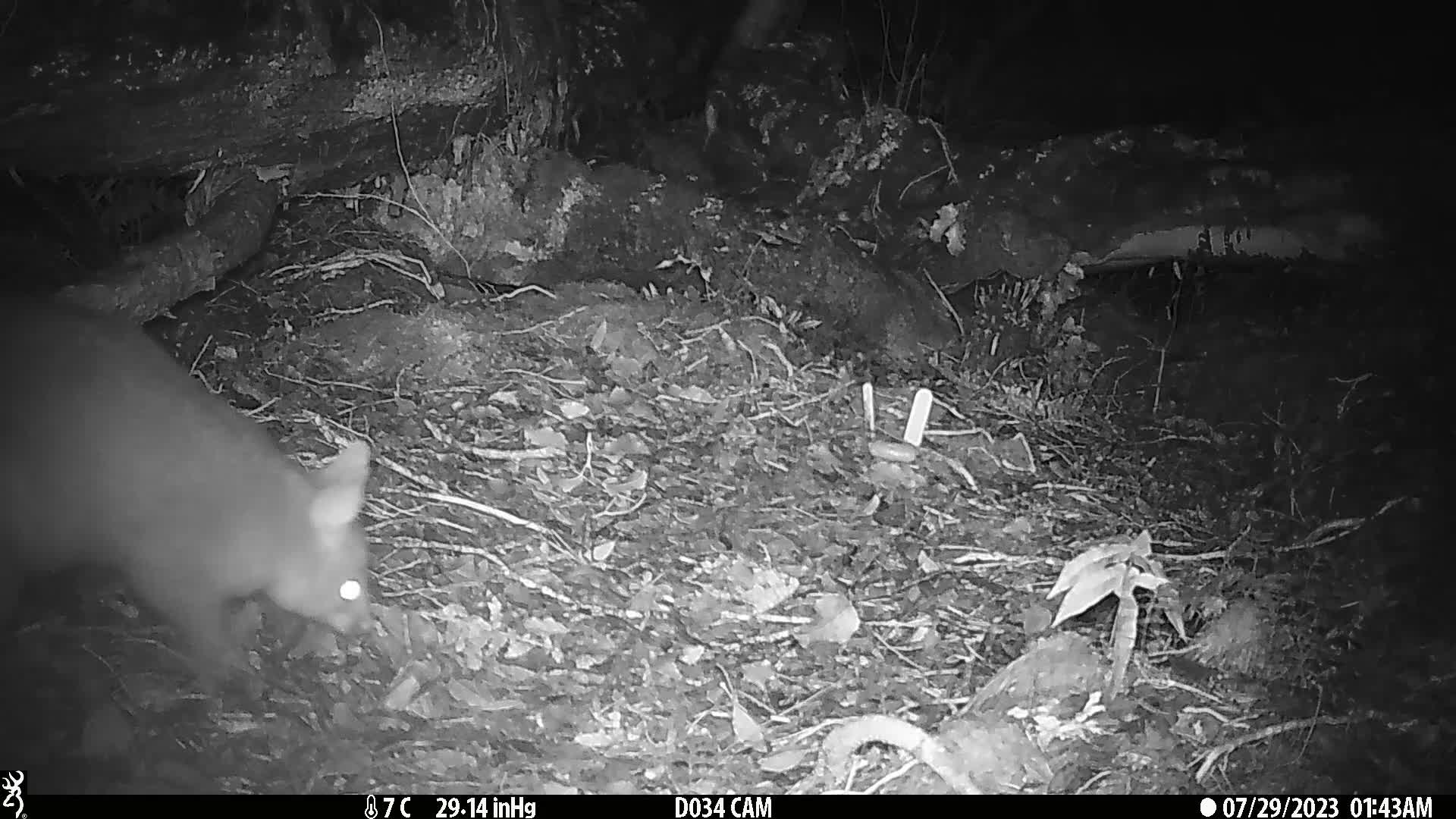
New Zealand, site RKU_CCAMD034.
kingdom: Animalia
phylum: Chordata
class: Mammalia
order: Diprotodontia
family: Phalangeridae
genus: Trichosurus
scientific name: Trichosurus vulpecula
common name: common brushtail possum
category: possum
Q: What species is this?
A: Possum (common brushtail possum) (Trichosurus vulpecula).